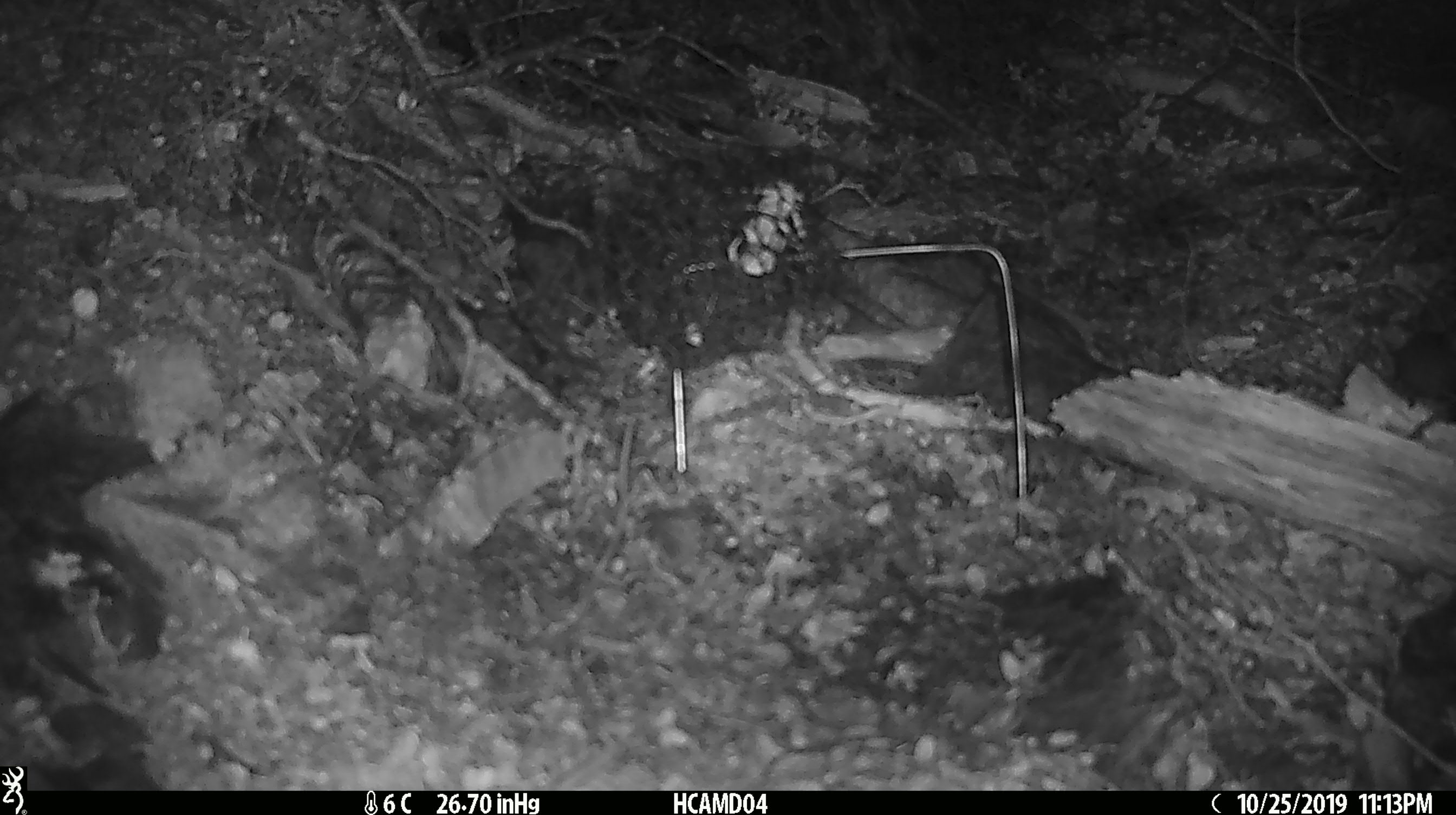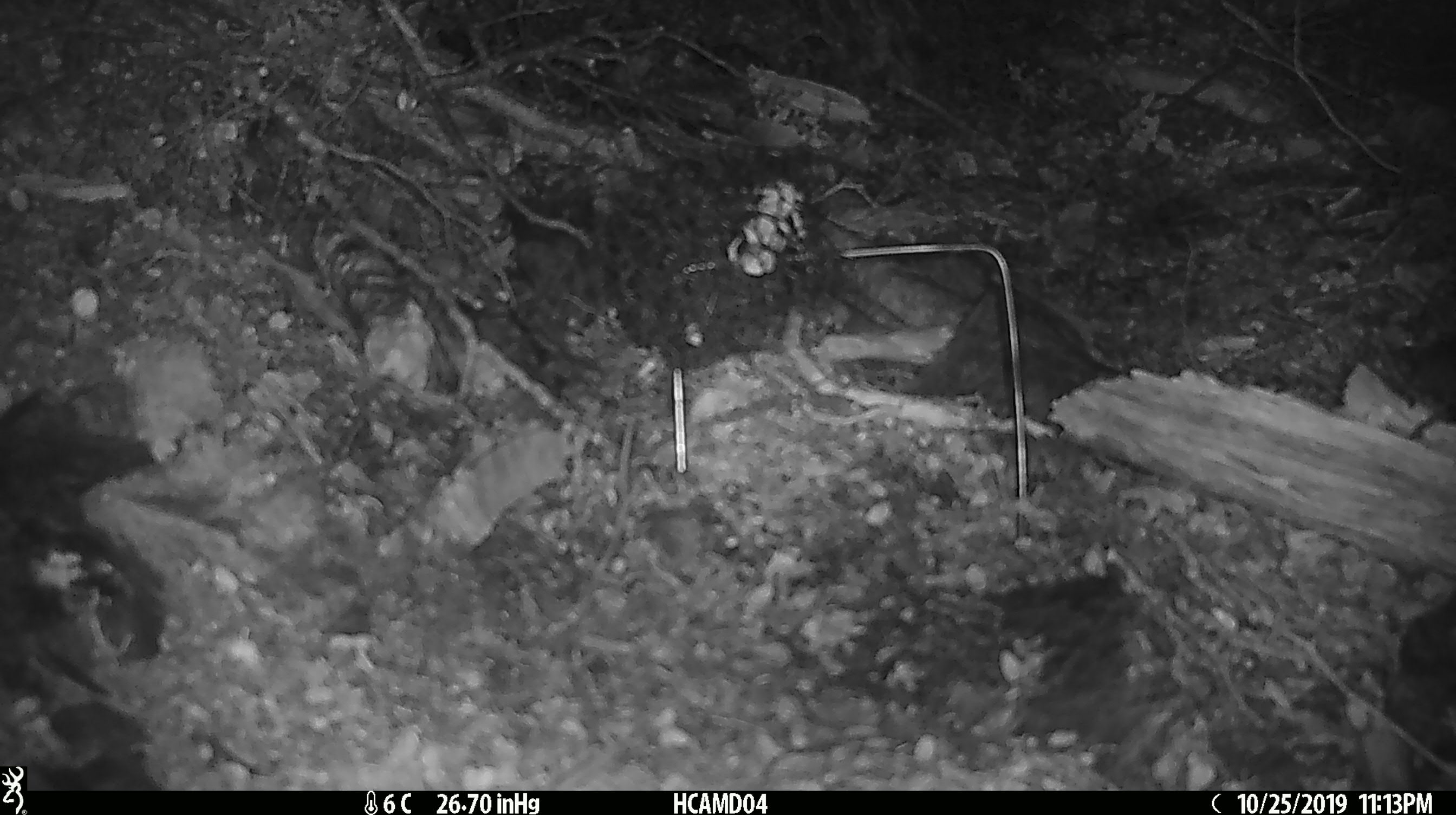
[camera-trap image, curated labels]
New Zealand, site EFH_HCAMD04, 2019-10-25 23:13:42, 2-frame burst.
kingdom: Animalia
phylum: Chordata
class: Mammalia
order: Rodentia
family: Muridae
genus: Mus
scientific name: Mus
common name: mouse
Mouse (Mus).